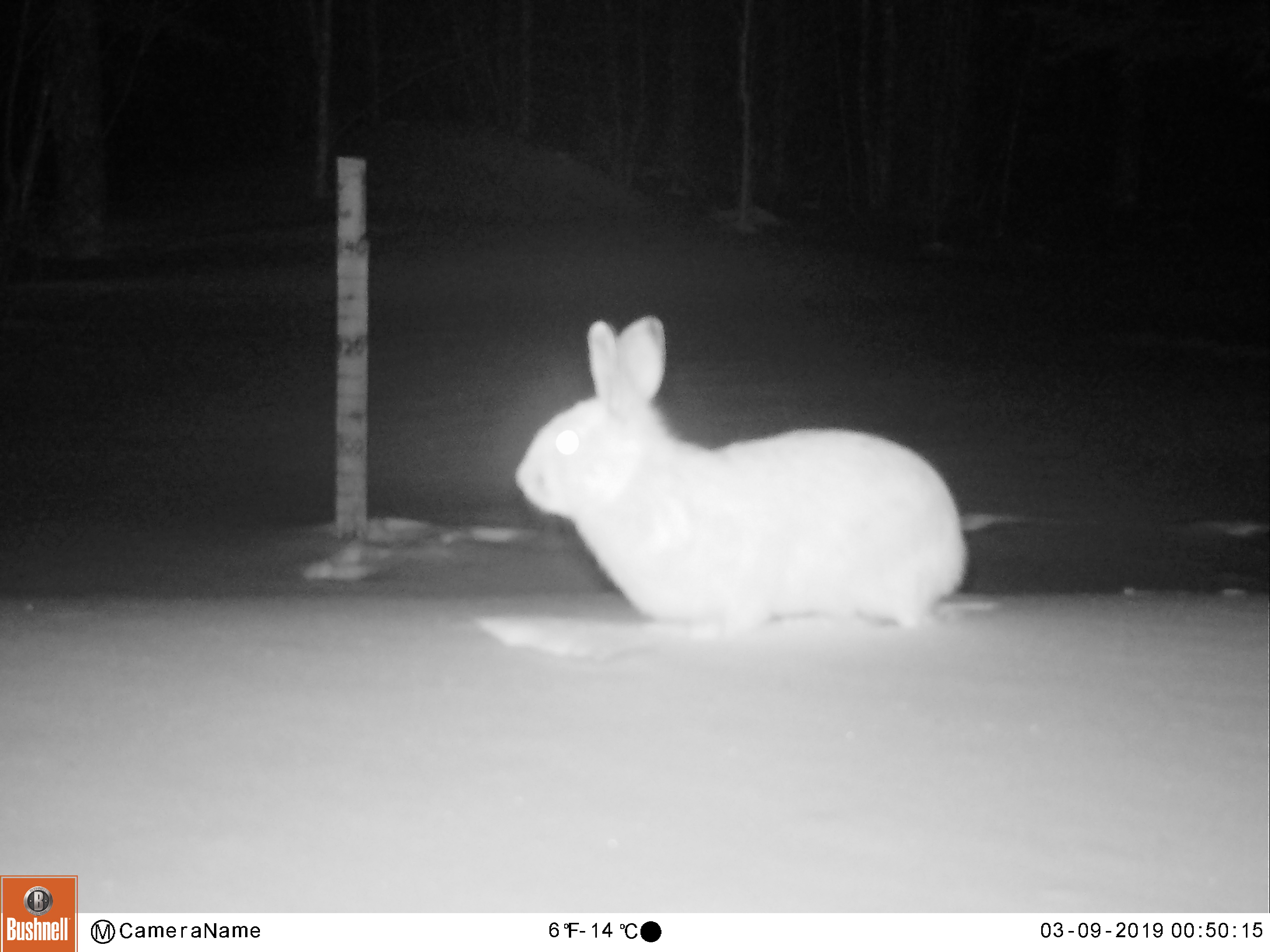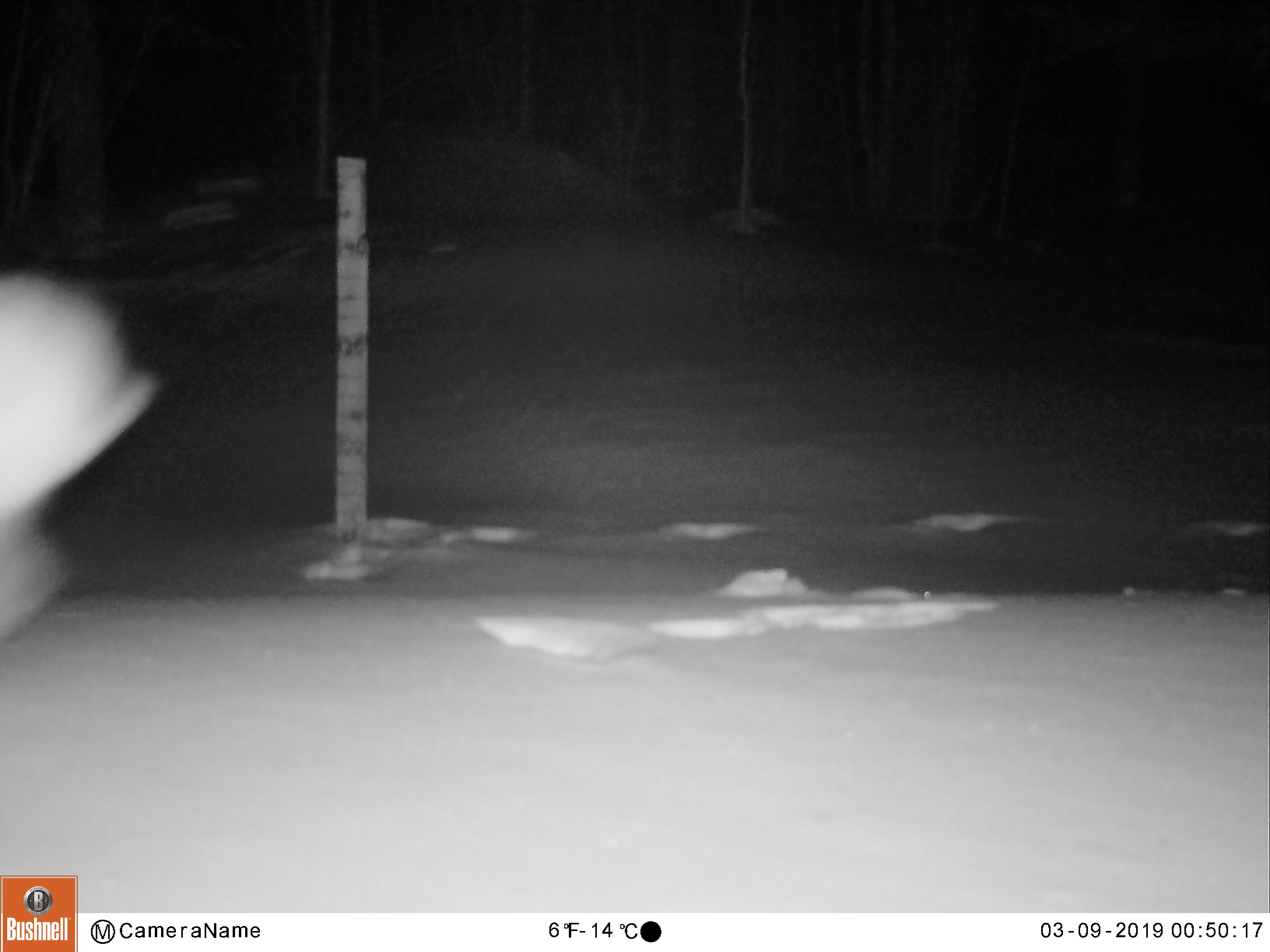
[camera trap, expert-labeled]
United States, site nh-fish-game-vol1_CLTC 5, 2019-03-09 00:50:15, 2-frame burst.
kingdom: Animalia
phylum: Chordata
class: Mammalia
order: Lagomorpha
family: Leporidae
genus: Lepus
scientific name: Lepus americanus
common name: snowshoe hare